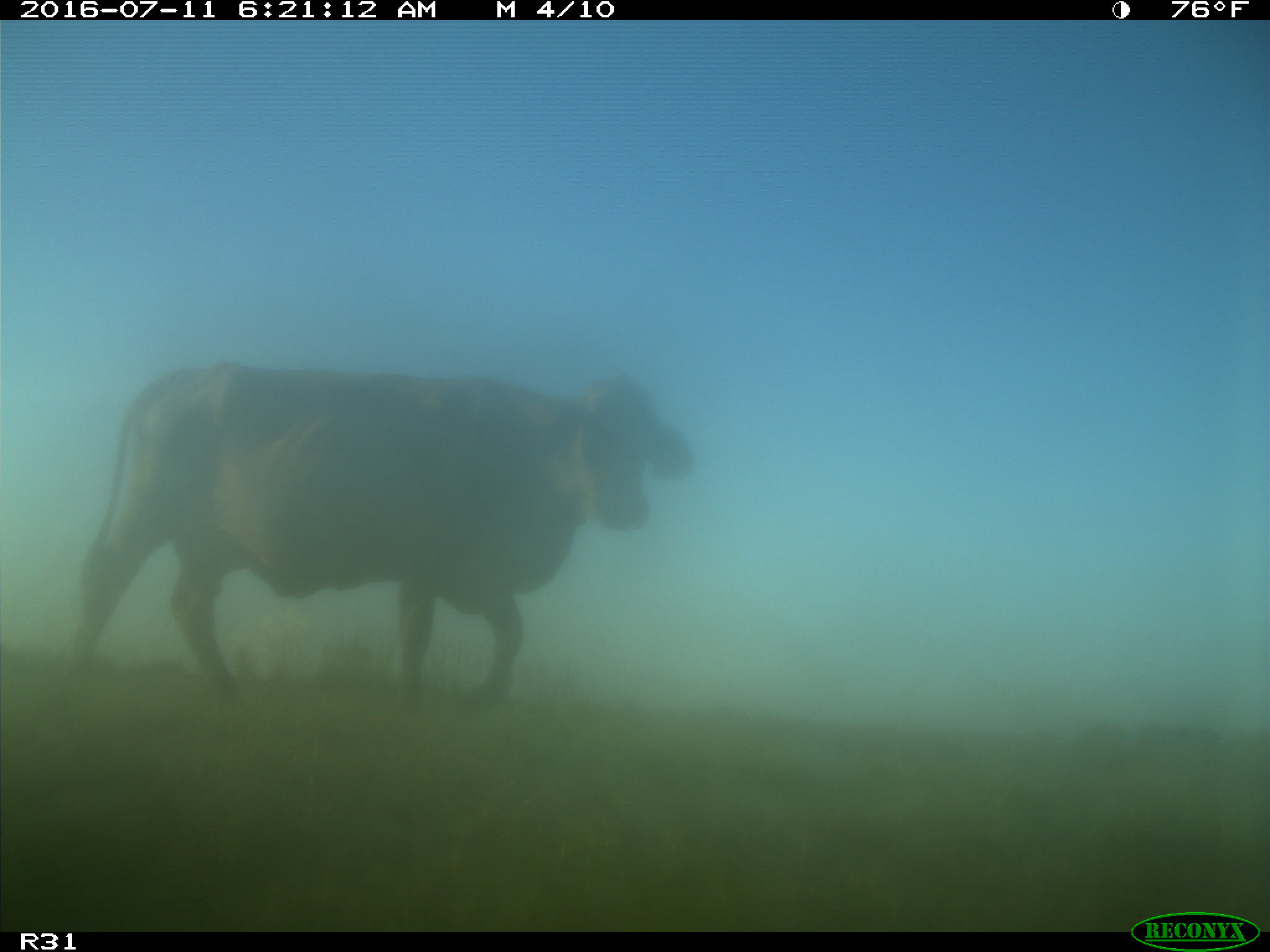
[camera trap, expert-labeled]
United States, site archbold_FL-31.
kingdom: Animalia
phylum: Chordata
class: Mammalia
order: Artiodactyla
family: Bovidae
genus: Bos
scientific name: Bos taurus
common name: domestic cow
Bos taurus (domestic cow).